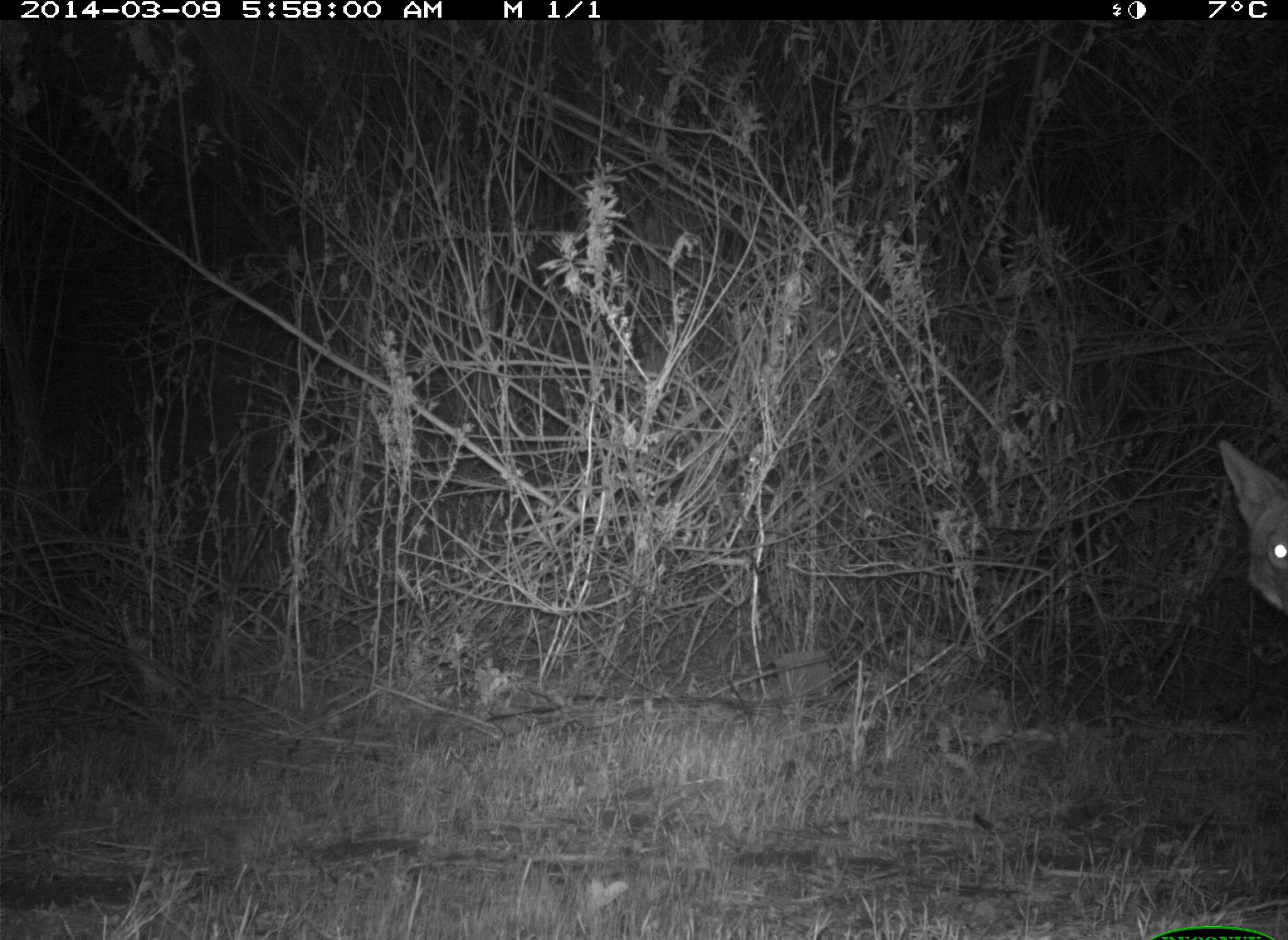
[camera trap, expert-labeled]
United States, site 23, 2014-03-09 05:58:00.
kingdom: Animalia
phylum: Chordata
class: Mammalia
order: Carnivora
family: Canidae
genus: Canis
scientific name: Canis latrans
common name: coyote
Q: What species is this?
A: Coyote (Canis latrans).